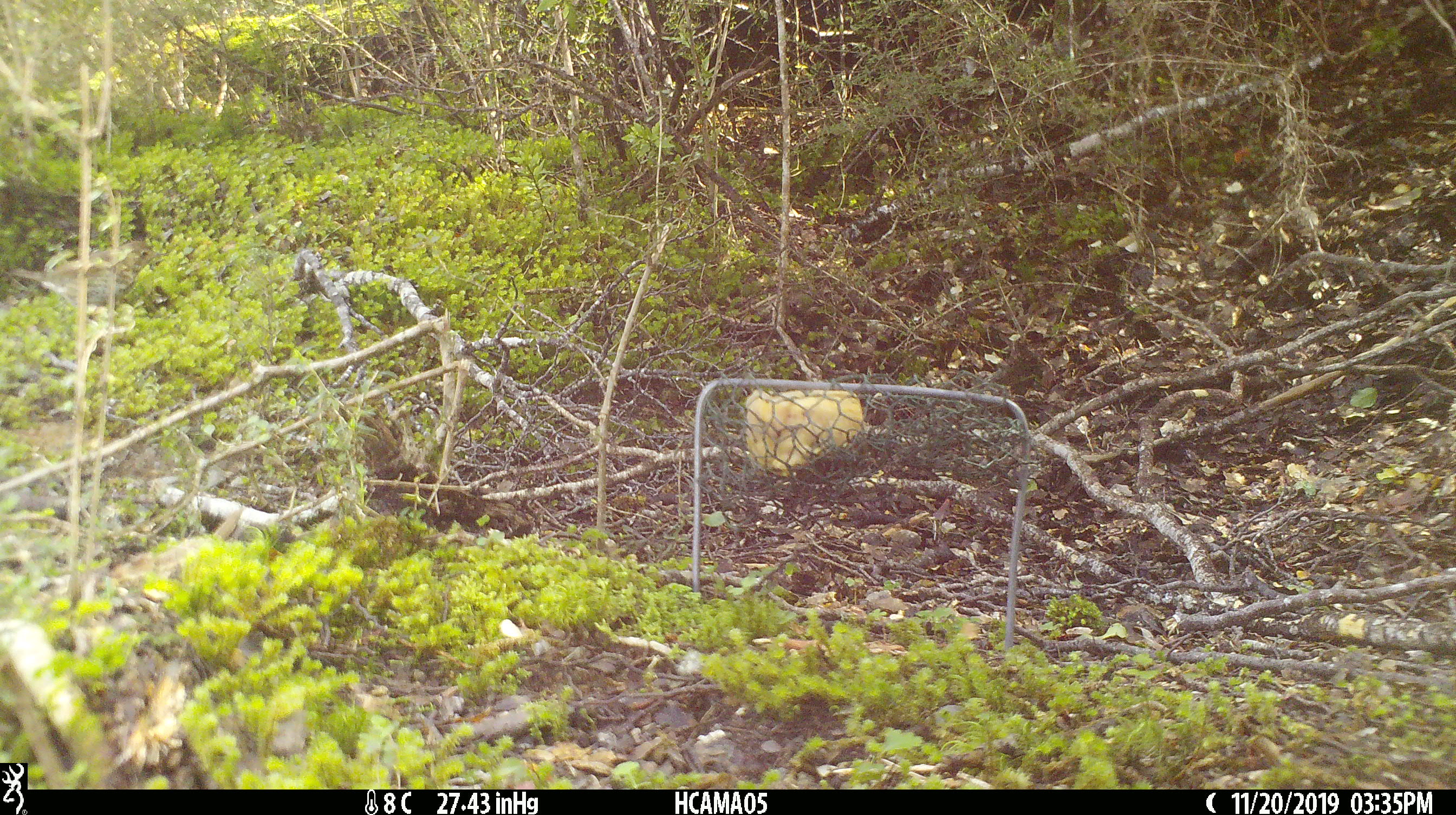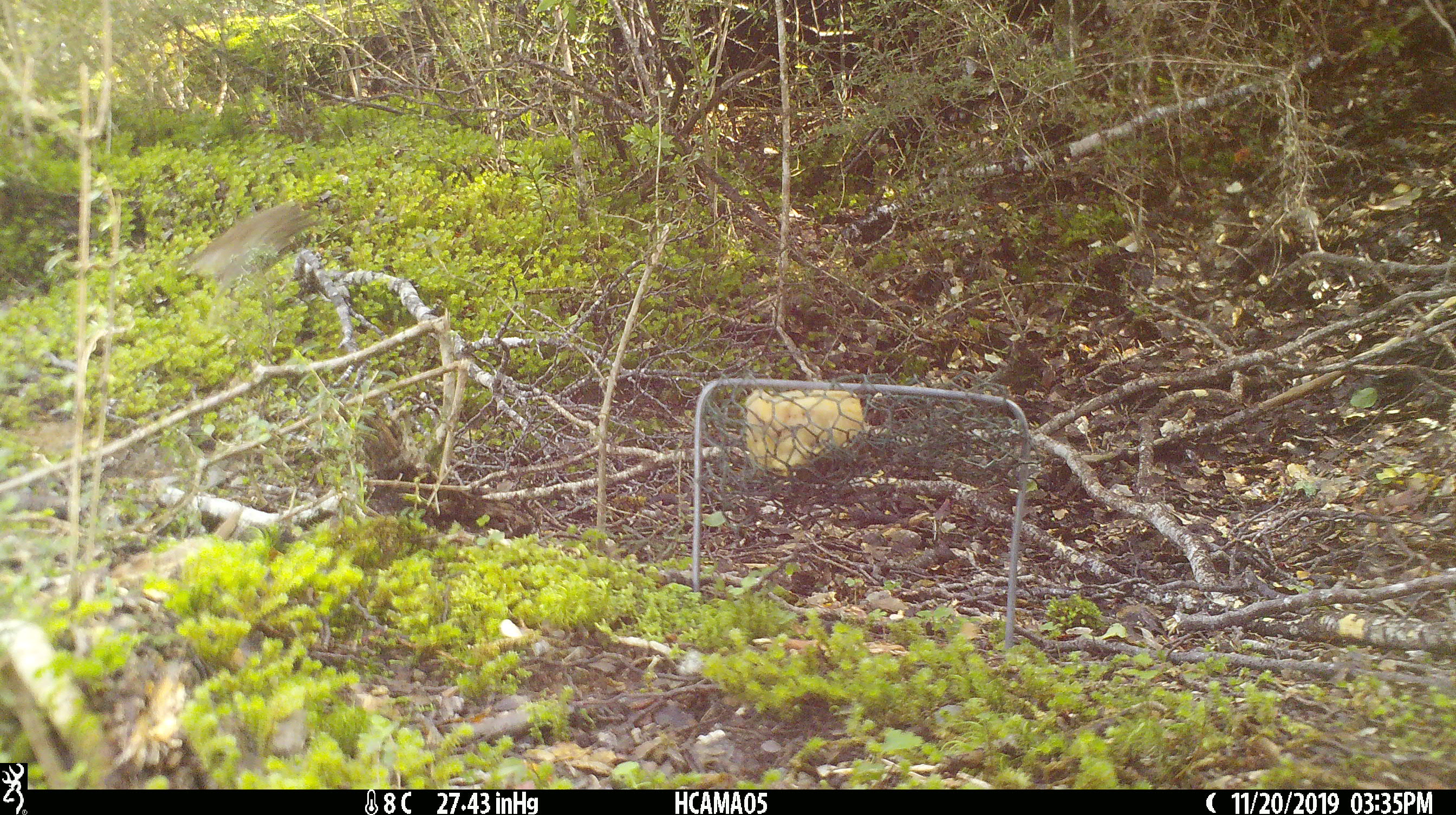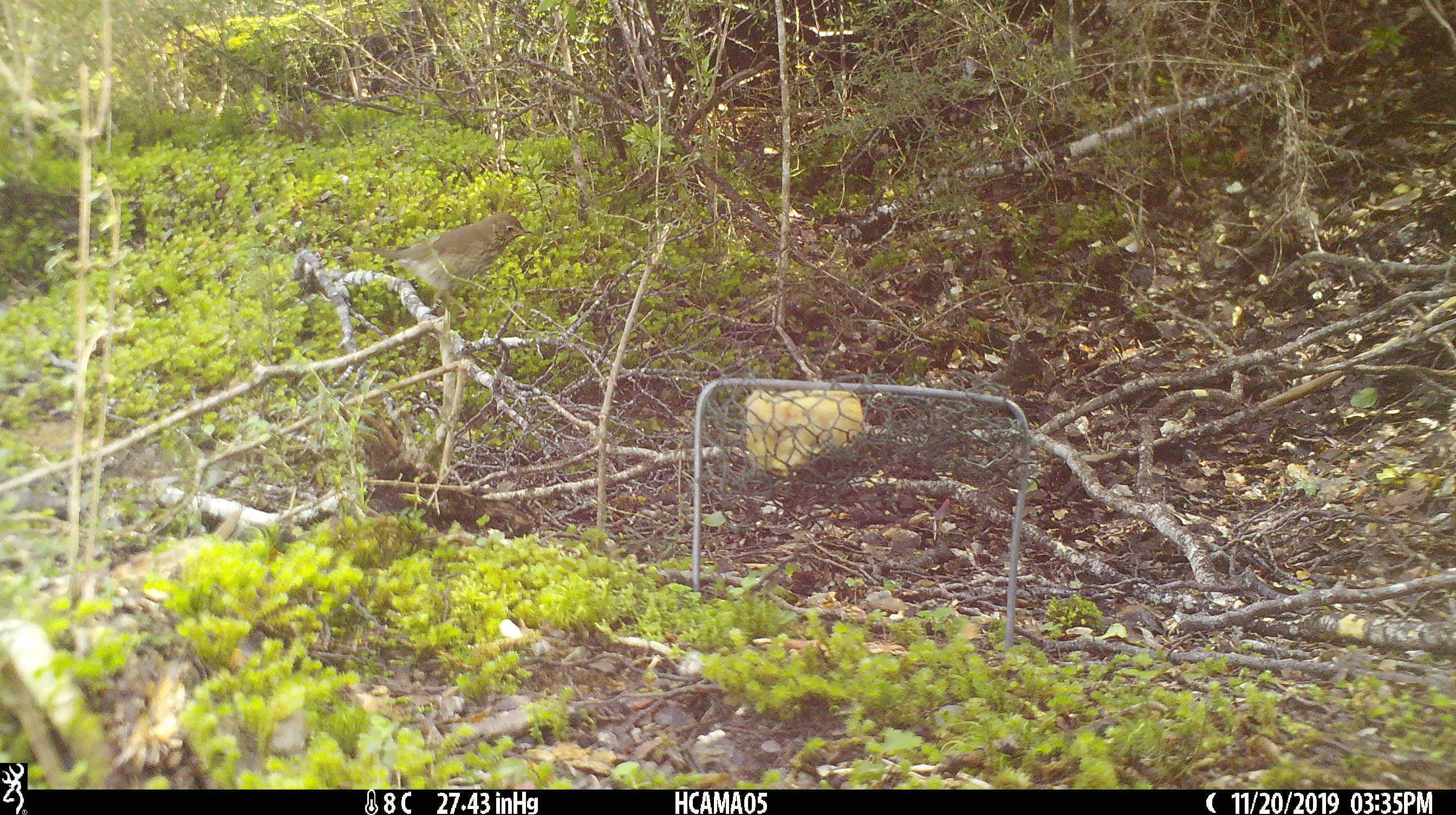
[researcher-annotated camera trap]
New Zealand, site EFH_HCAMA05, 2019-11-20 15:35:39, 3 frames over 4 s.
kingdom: Animalia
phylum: Chordata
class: Aves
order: Passeriformes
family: Turdidae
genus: Turdus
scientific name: Turdus philomelos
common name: song thrush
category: thrush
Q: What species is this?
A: Thrush (song thrush) (Turdus philomelos).